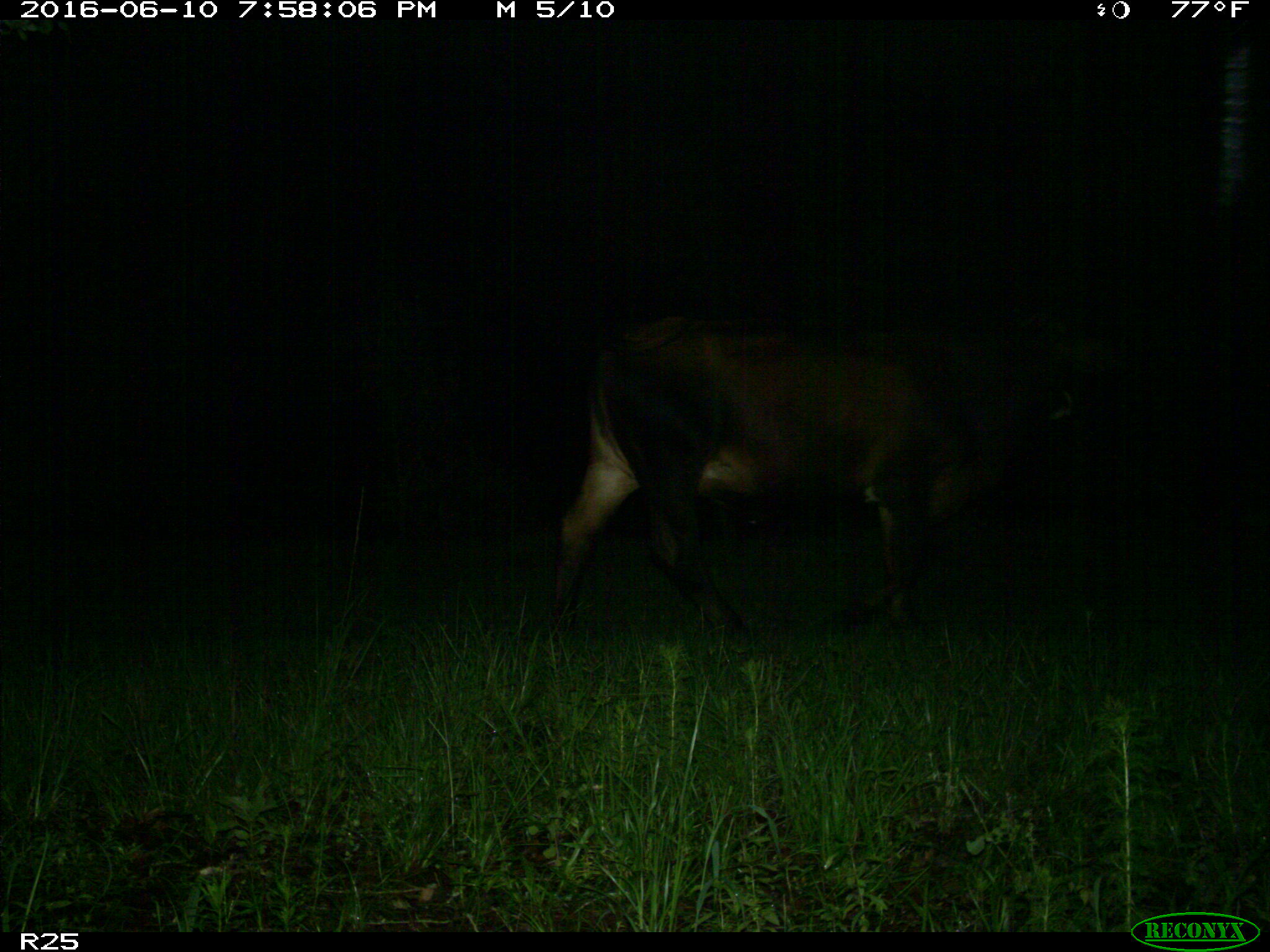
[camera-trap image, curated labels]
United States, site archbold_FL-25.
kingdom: Animalia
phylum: Chordata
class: Mammalia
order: Artiodactyla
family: Bovidae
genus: Bos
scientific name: Bos taurus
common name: domestic cow